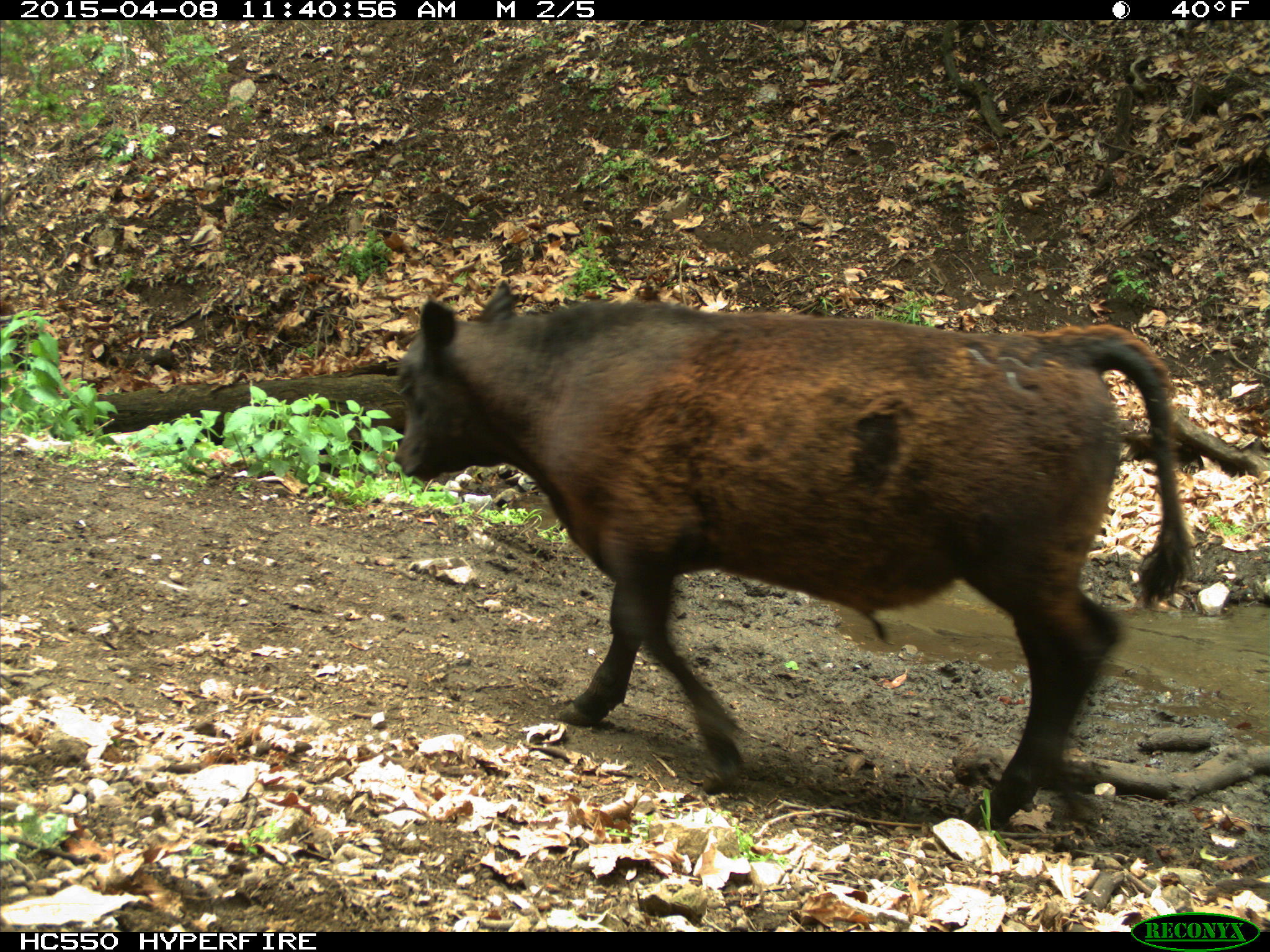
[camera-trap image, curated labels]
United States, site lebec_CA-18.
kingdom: Animalia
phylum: Chordata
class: Mammalia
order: Artiodactyla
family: Bovidae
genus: Bos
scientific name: Bos taurus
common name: domestic cow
Bos taurus (domestic cow).